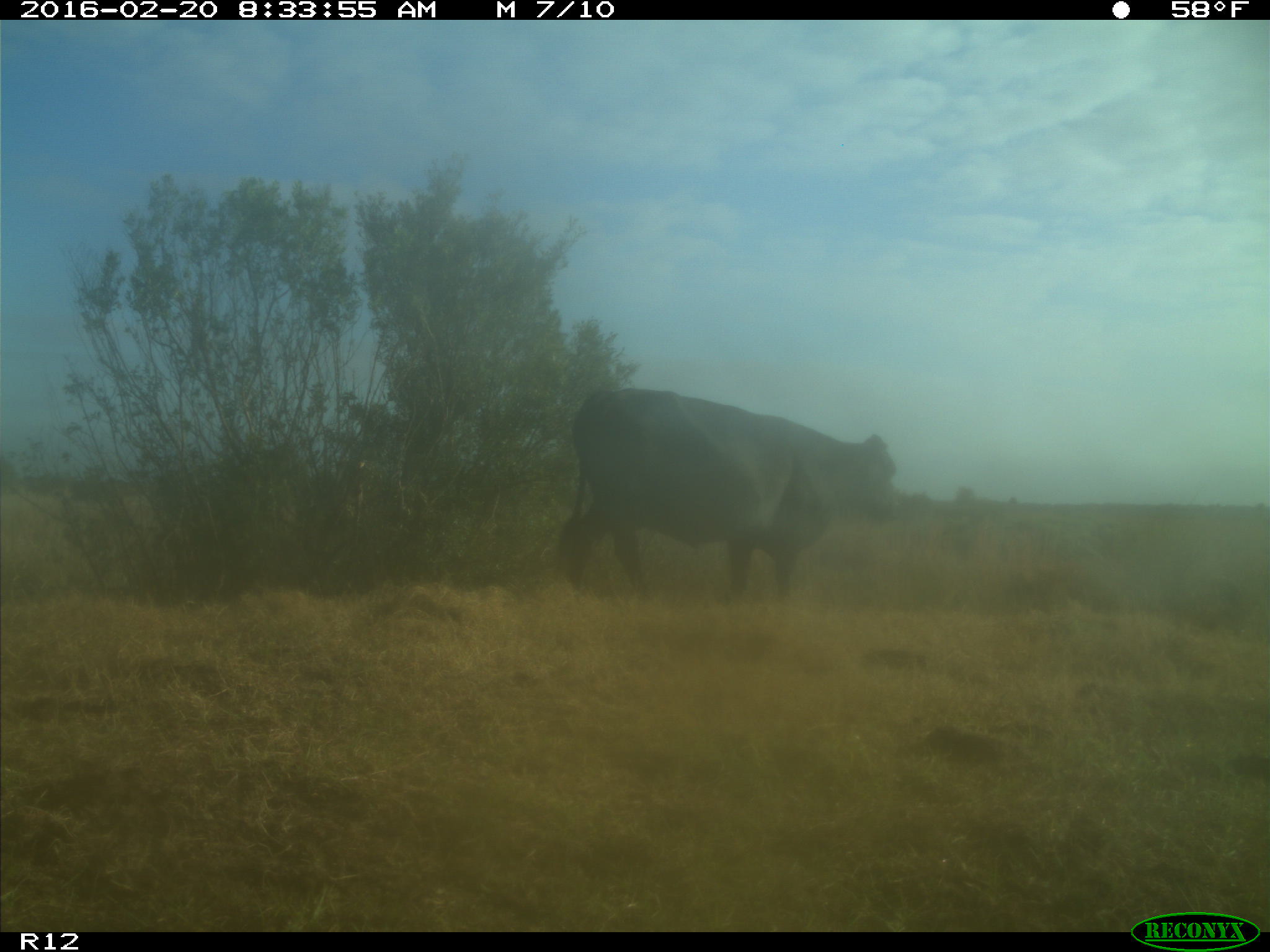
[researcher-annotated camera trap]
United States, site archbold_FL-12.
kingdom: Animalia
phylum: Chordata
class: Mammalia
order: Artiodactyla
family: Bovidae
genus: Bos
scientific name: Bos taurus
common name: domestic cow